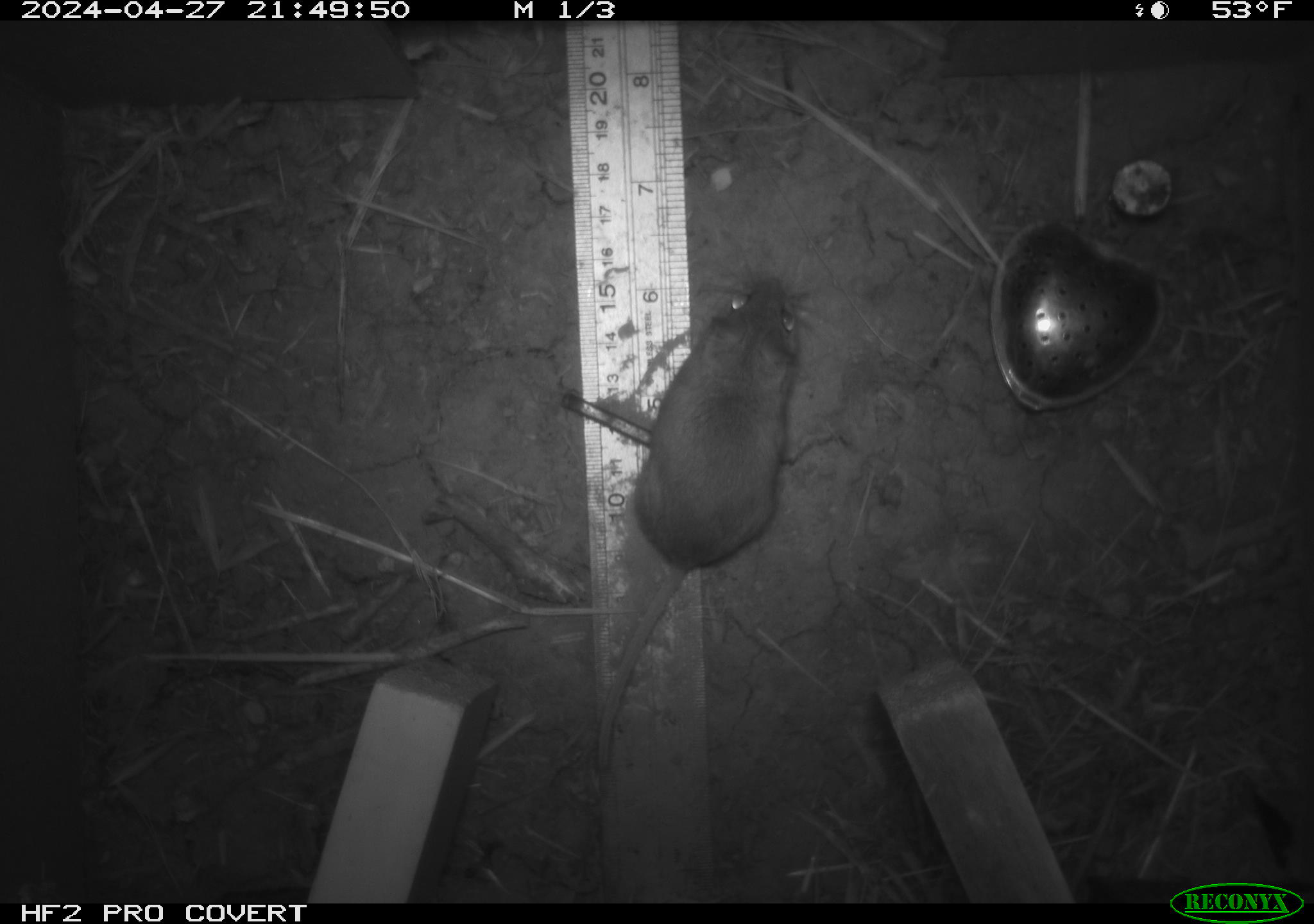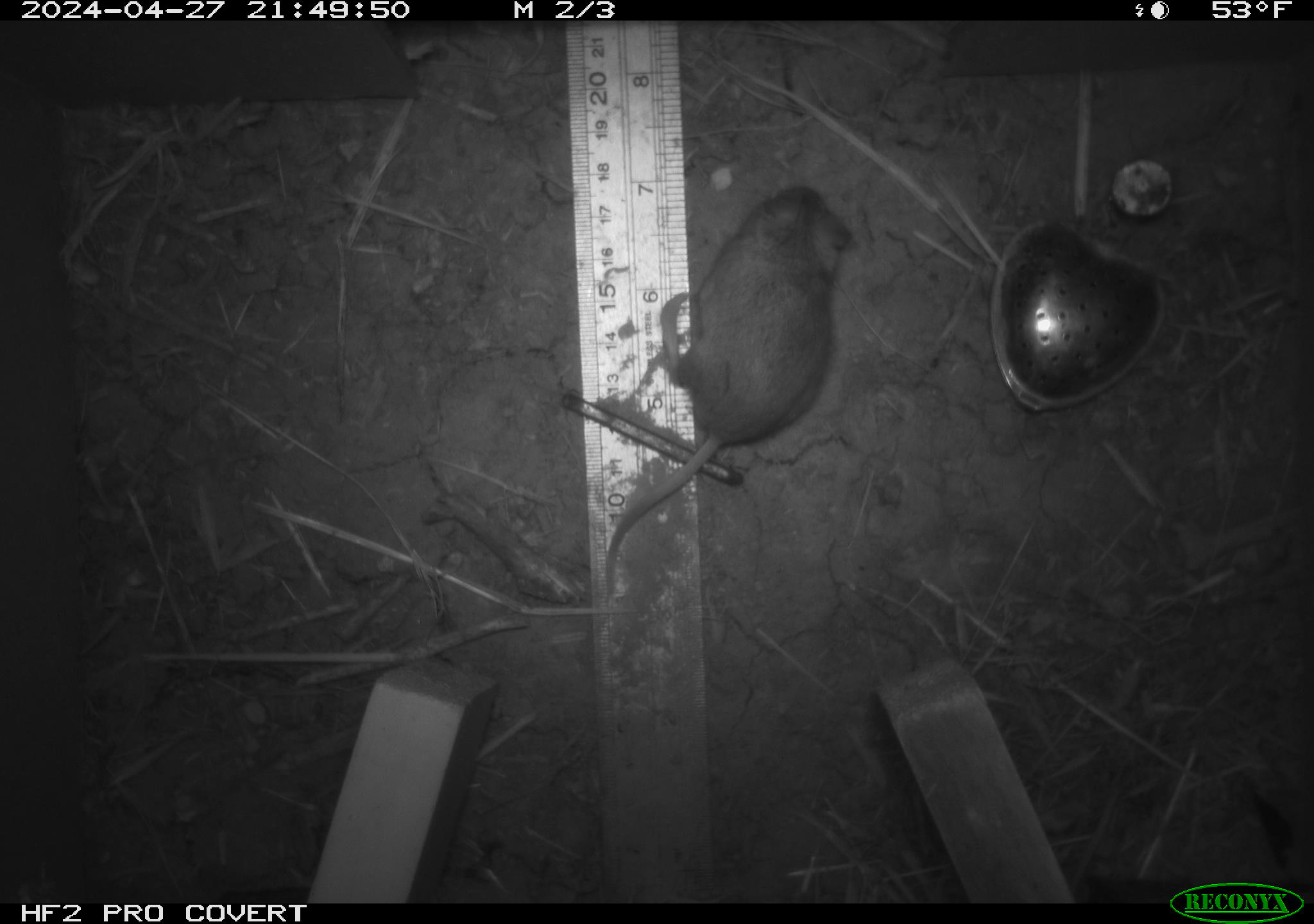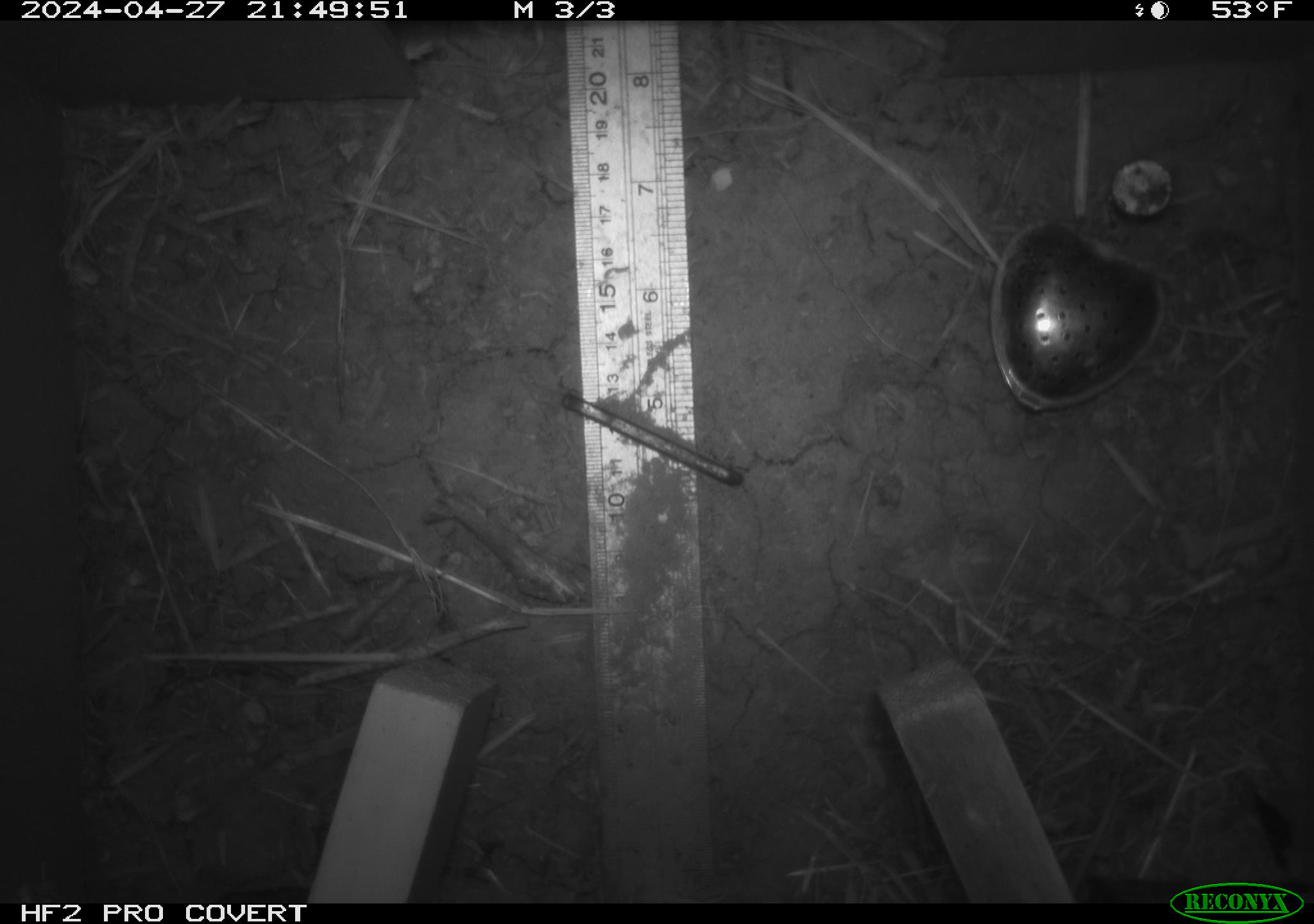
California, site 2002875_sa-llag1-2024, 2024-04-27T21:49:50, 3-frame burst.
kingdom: Animalia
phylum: Chordata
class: Mammalia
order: Rodentia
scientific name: Rodentia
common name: mouse species